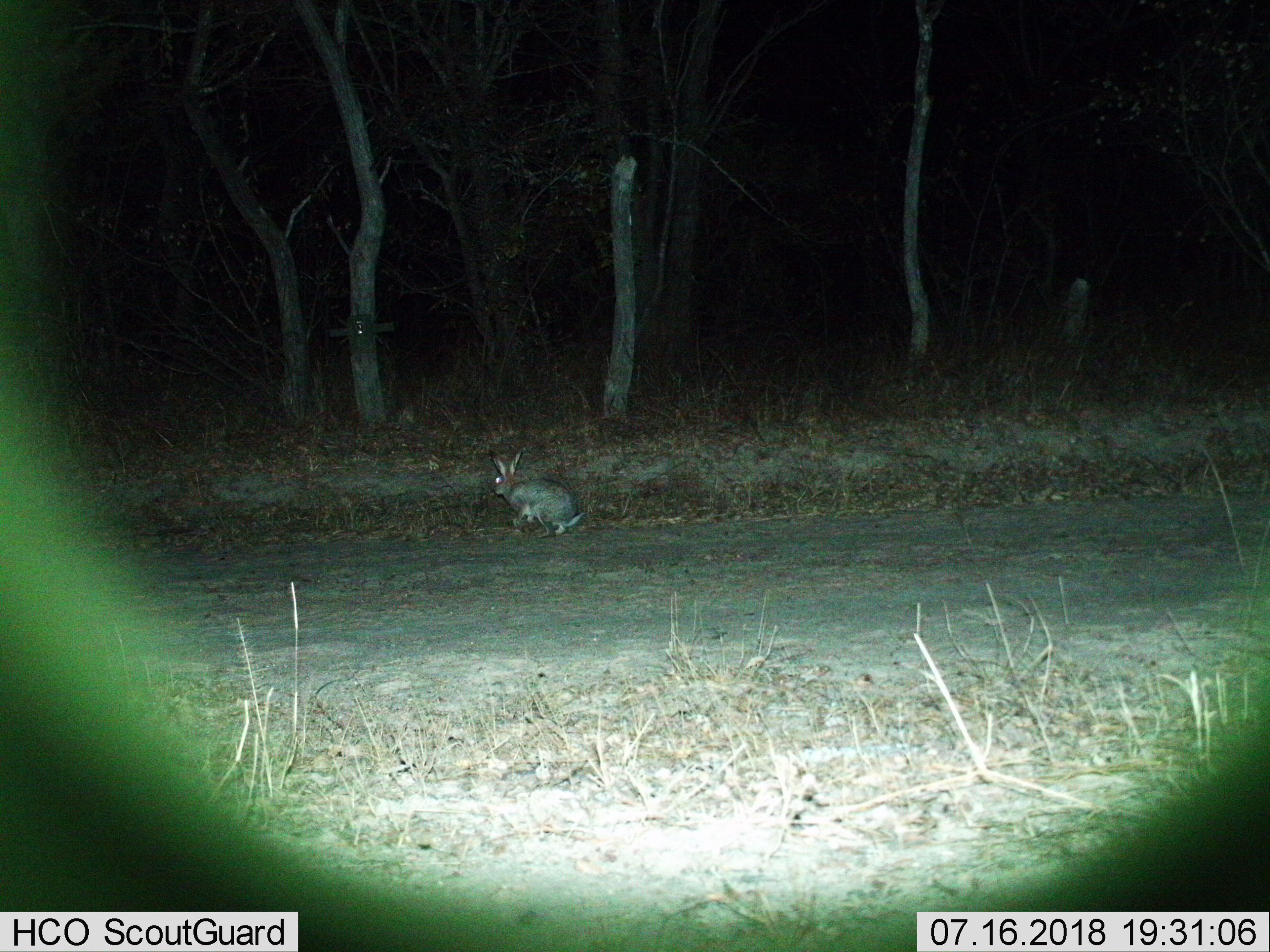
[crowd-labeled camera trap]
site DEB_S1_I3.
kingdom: Animalia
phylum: Chordata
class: Mammalia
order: Lagomorpha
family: Leporidae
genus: Lepus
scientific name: Lepus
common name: hare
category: hareunknown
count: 1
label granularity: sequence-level